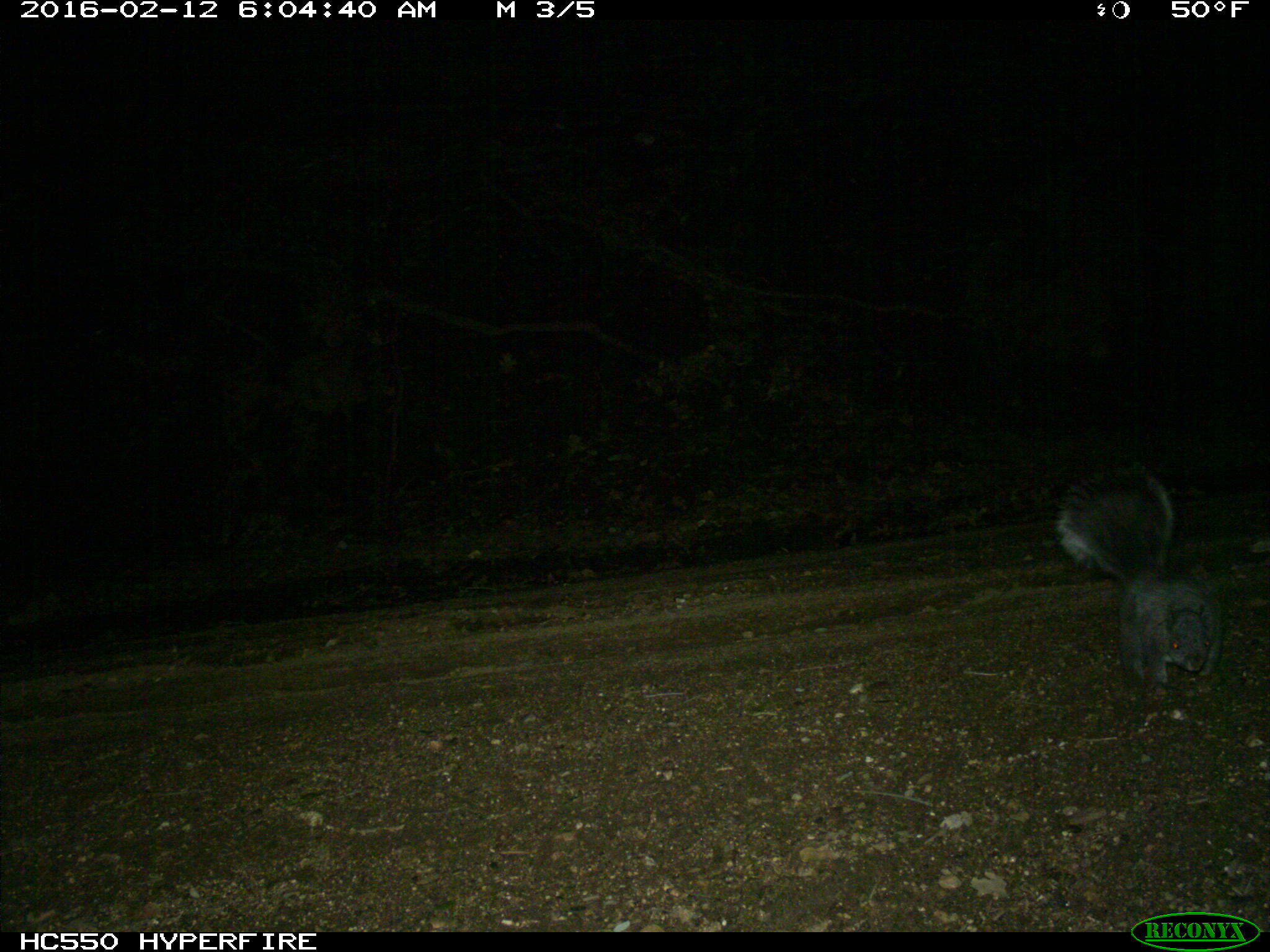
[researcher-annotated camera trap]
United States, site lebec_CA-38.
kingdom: Animalia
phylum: Chordata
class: Mammalia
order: Rodentia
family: Sciuridae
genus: Sciurus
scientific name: Sciurus carolinensis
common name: eastern gray squirrel